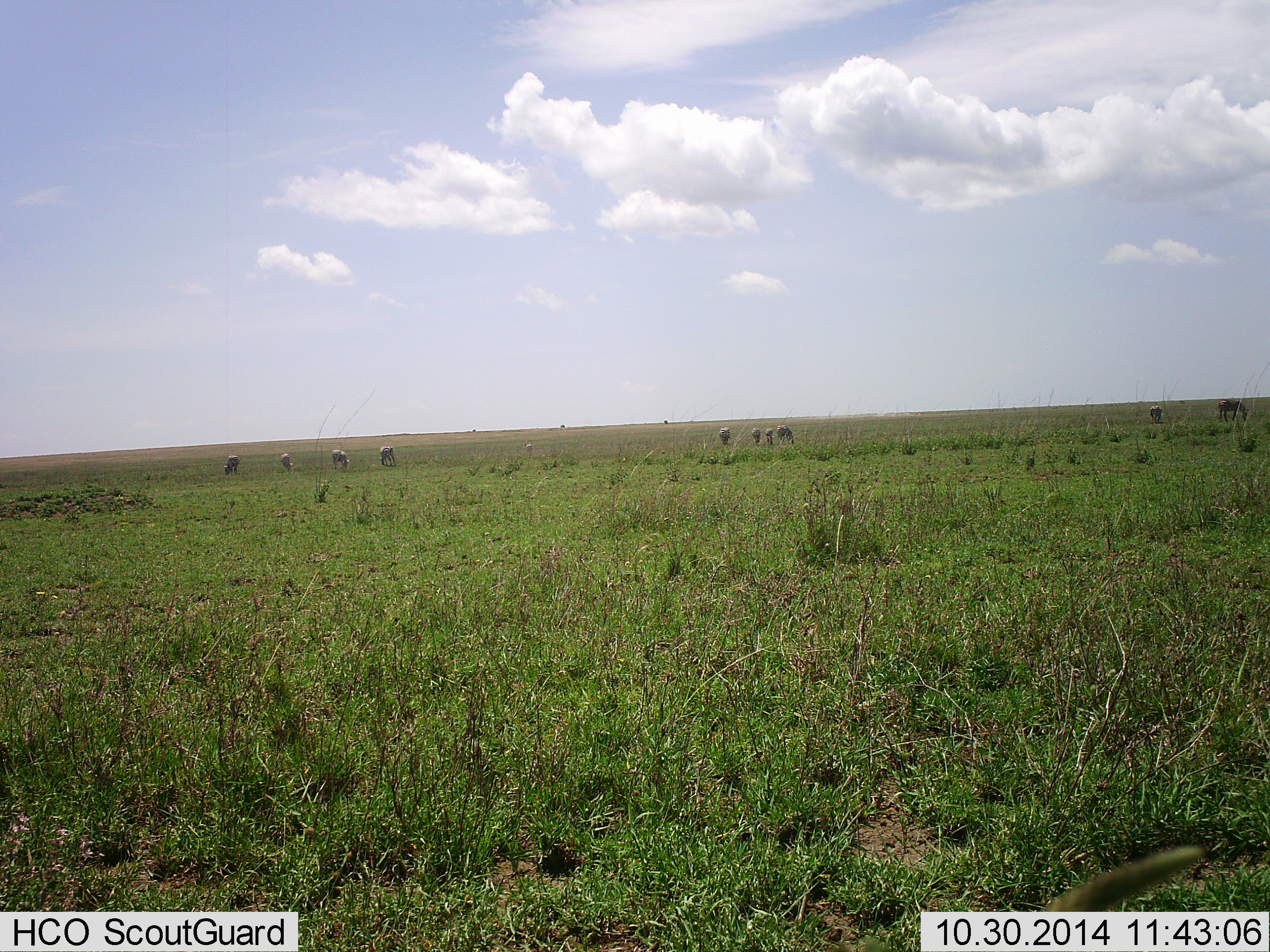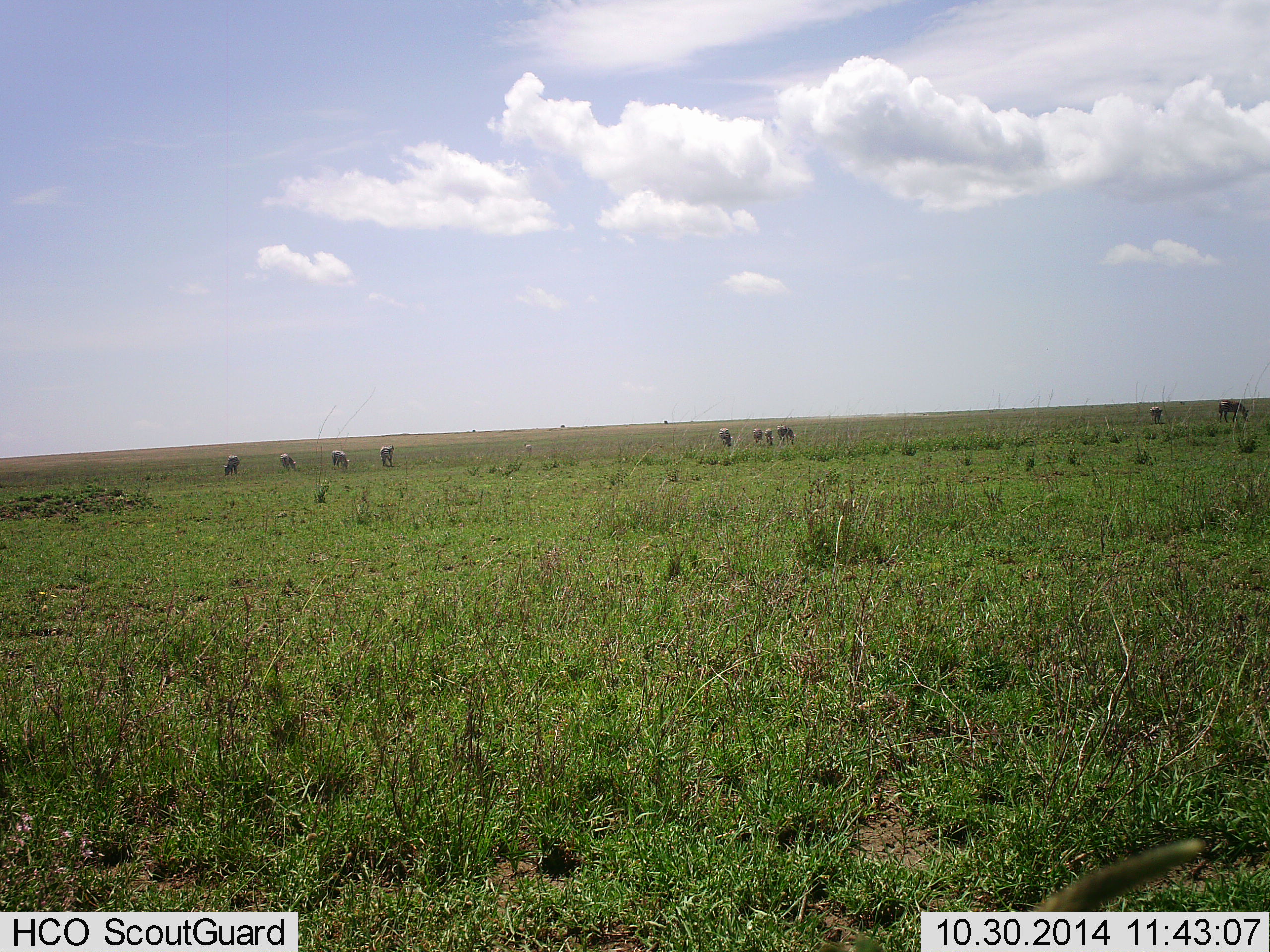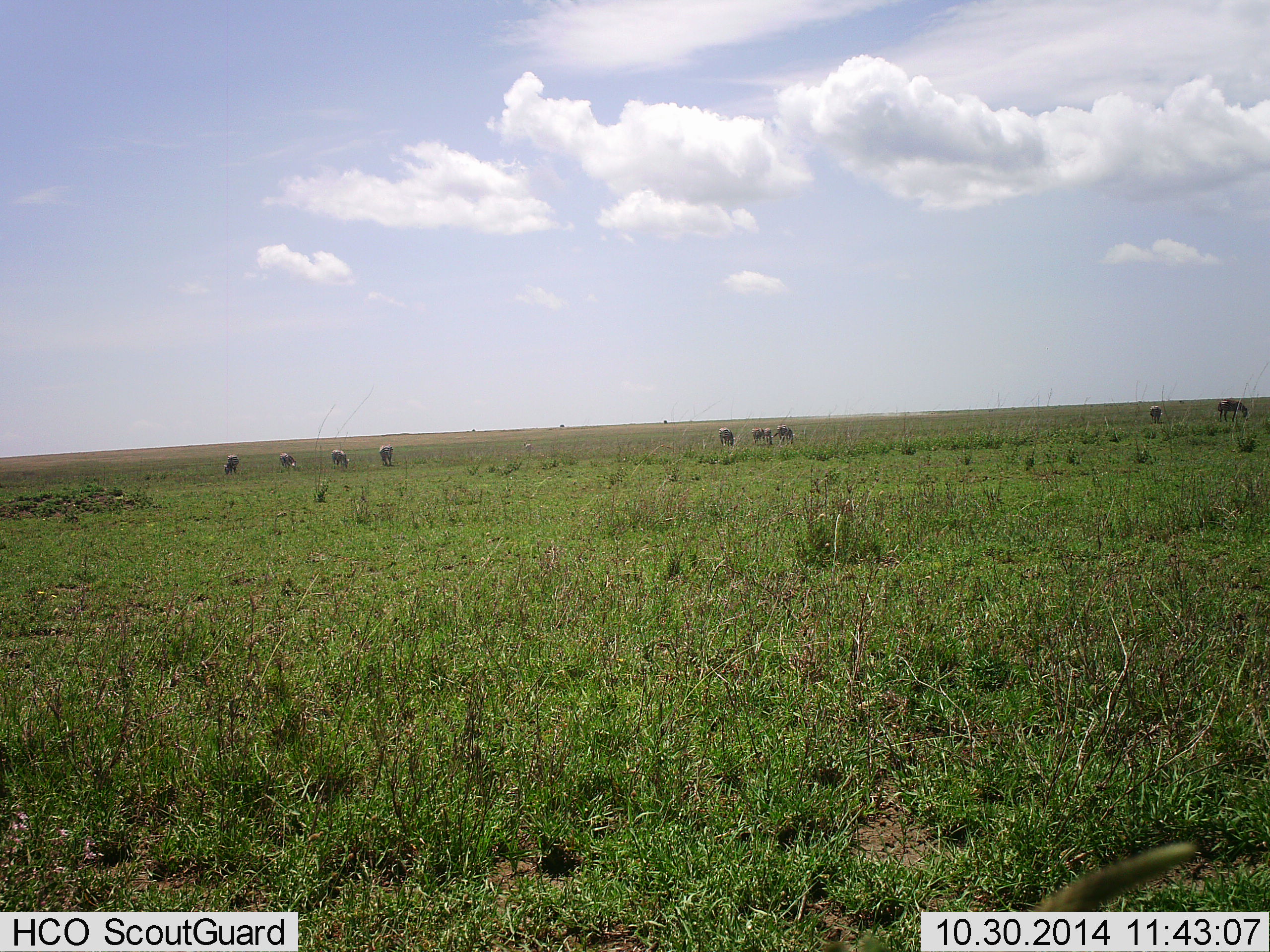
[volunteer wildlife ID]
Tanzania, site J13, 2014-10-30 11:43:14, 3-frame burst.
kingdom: Animalia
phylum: Chordata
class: Mammalia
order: Perissodactyla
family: Equidae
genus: Equus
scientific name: Equus quagga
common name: plains zebra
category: zebra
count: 10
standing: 0%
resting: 0%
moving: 11%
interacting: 0%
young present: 0%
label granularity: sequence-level